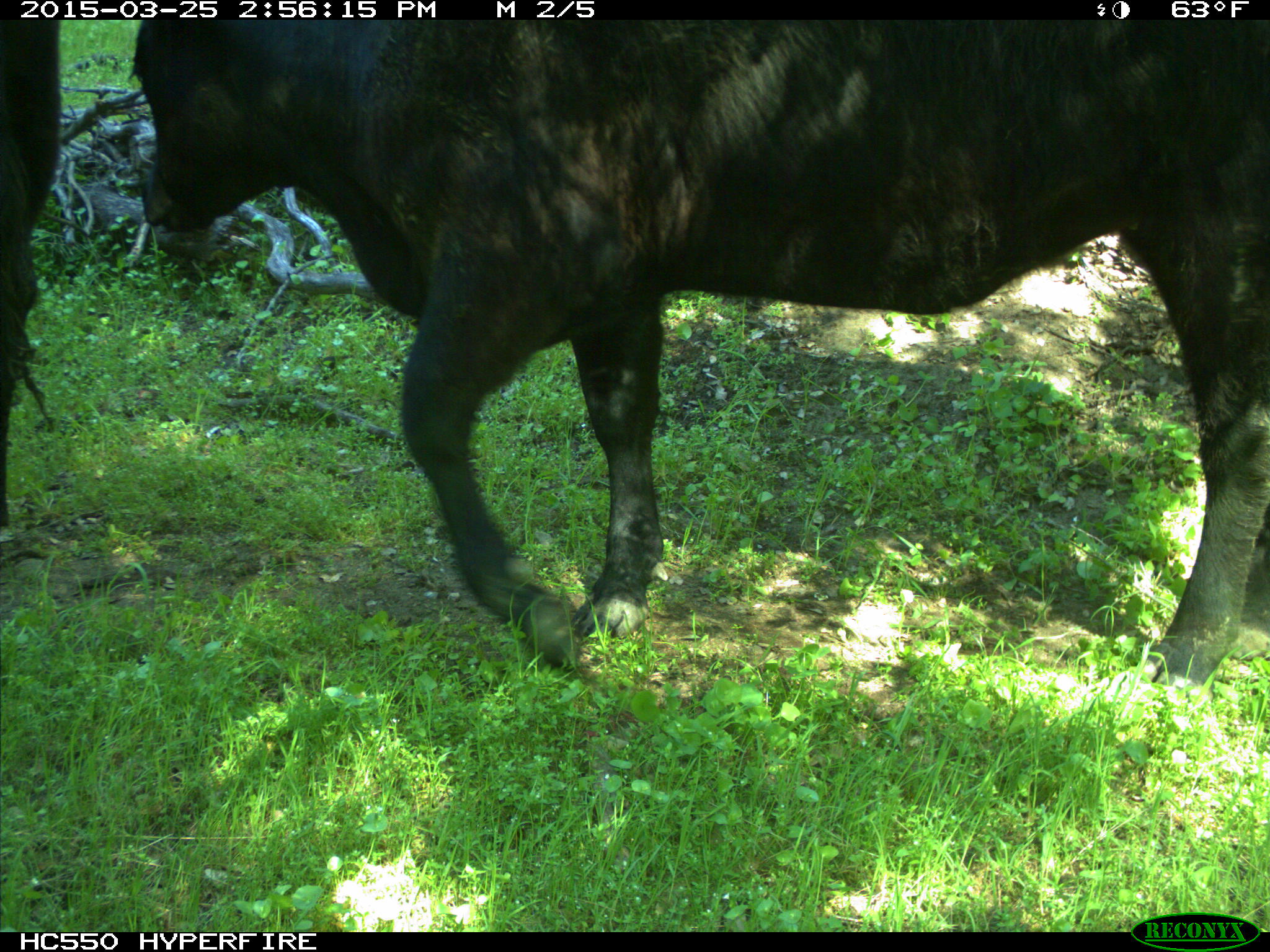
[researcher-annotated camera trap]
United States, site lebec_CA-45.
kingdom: Animalia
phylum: Chordata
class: Mammalia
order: Artiodactyla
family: Bovidae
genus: Bos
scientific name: Bos taurus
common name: domestic cow